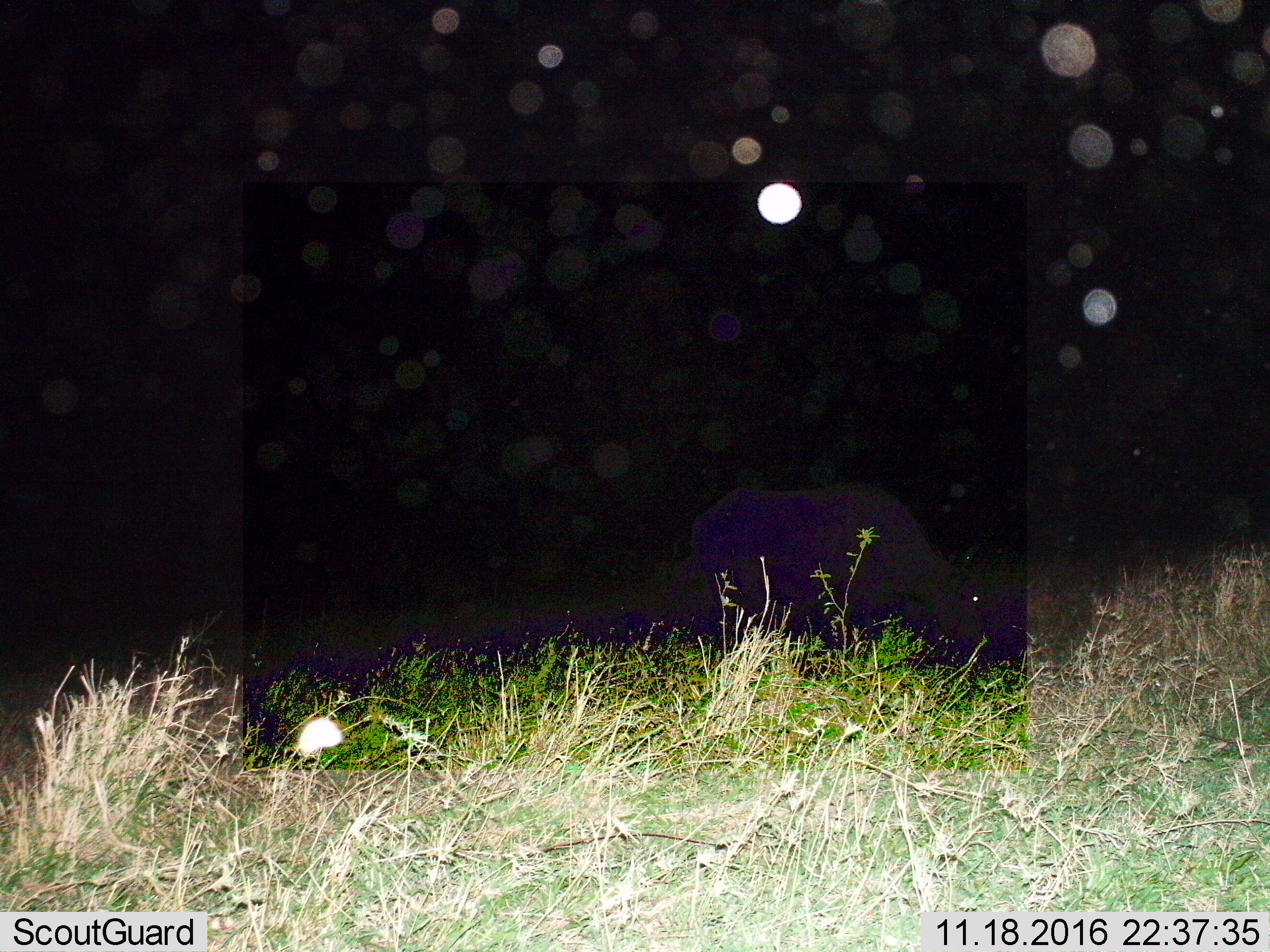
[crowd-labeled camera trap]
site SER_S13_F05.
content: unidentified animal